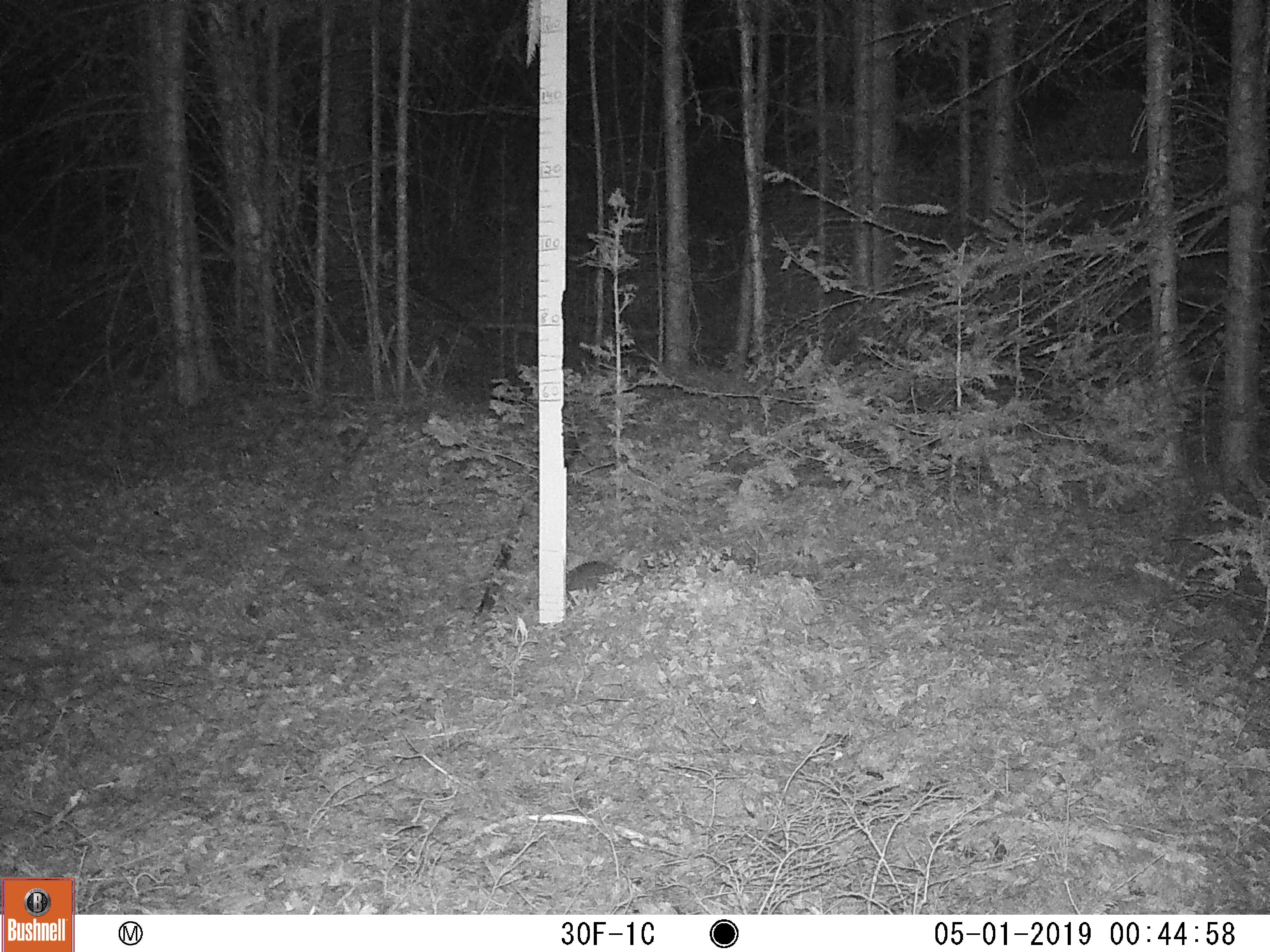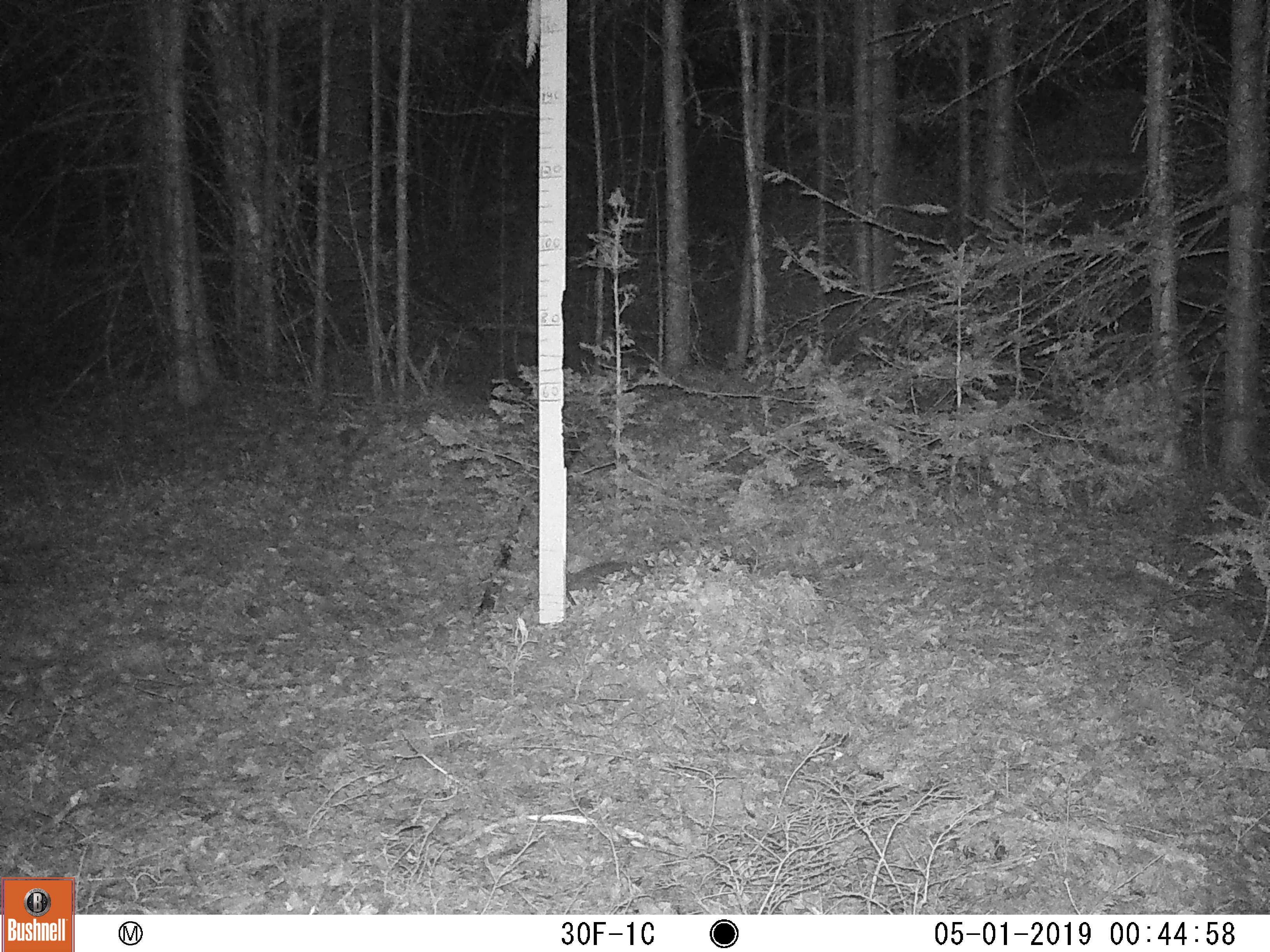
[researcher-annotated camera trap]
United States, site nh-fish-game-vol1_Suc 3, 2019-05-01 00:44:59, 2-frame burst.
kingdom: Animalia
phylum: Chordata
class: Mammalia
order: Lagomorpha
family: Leporidae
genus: Lepus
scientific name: Lepus americanus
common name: snowshoe hare